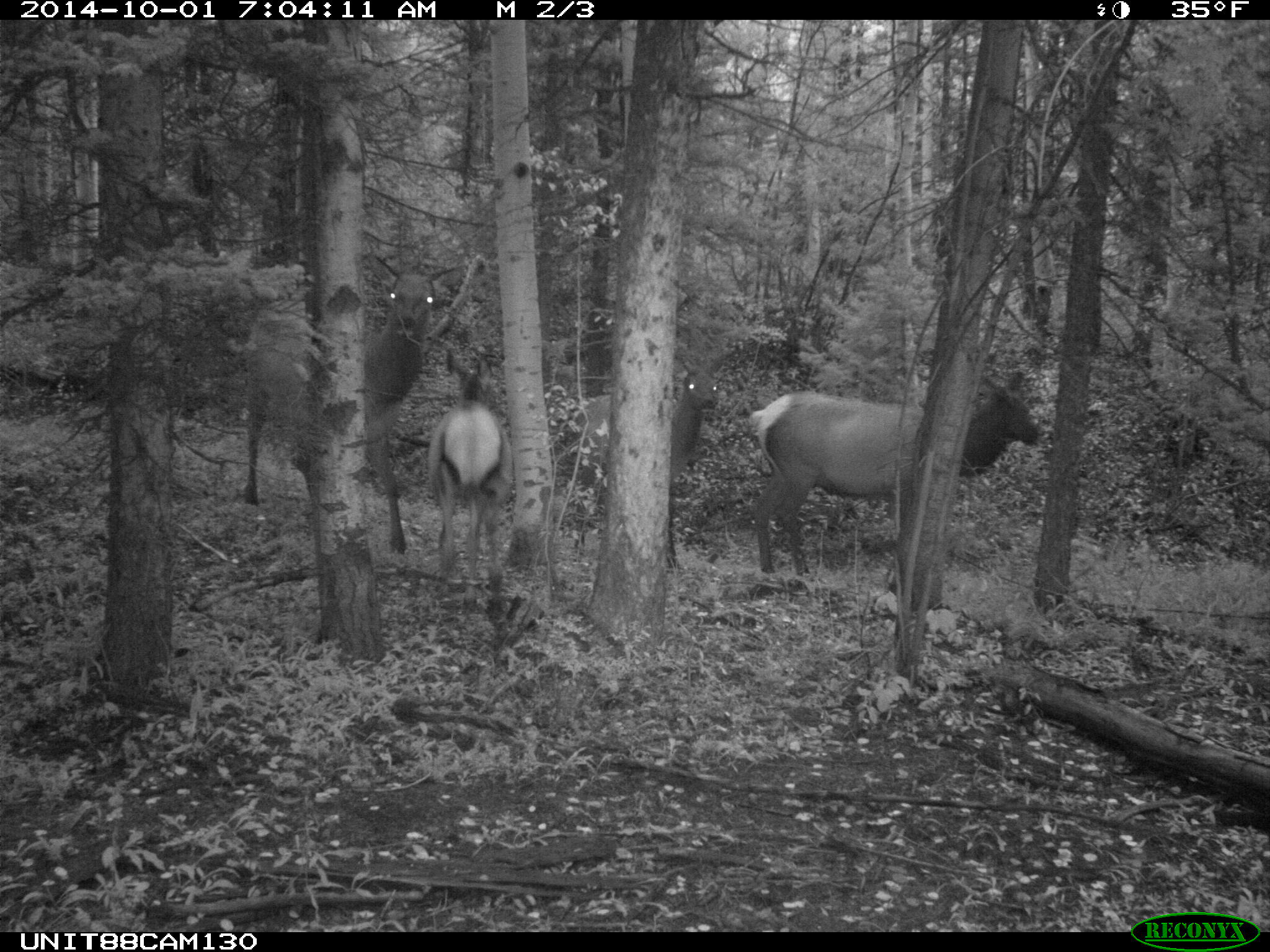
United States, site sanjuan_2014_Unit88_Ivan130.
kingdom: Animalia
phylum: Chordata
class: Mammalia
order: Artiodactyla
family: Cervidae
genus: Cervus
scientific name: Cervus elaphus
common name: red deer